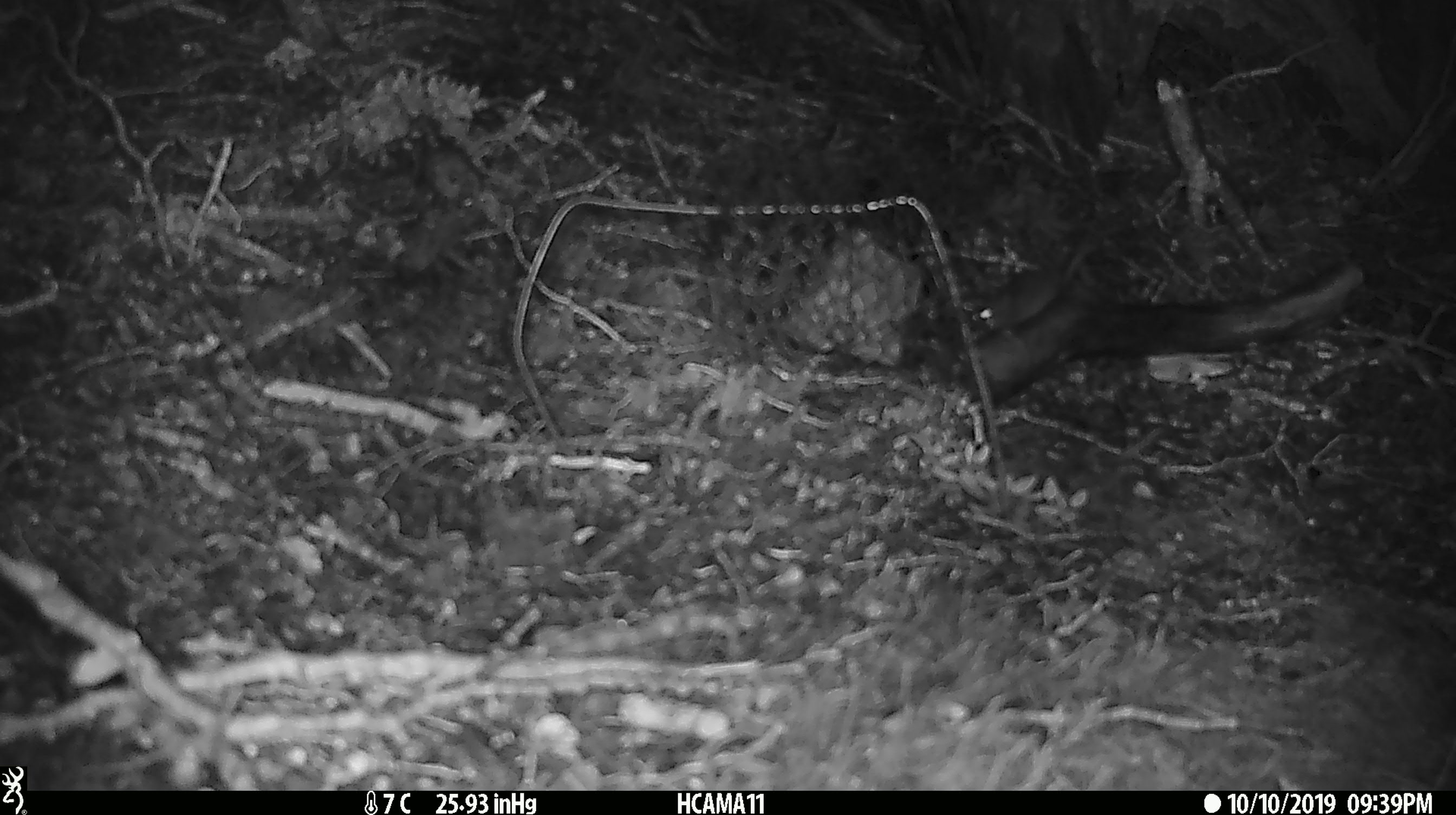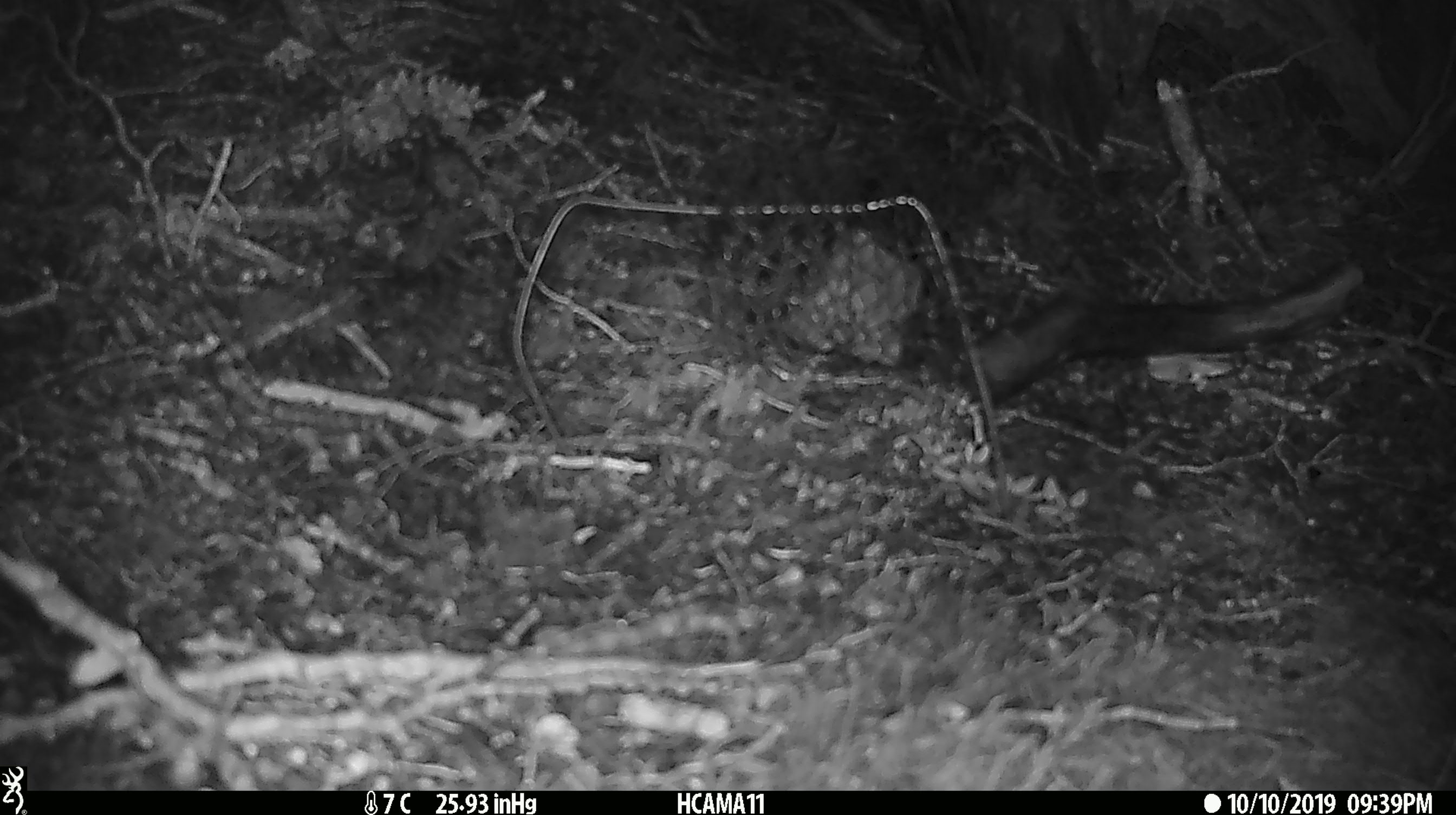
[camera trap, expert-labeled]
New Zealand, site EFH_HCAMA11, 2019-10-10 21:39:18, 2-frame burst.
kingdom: Animalia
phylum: Chordata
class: Mammalia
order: Rodentia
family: Muridae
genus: Mus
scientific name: Mus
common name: mouse